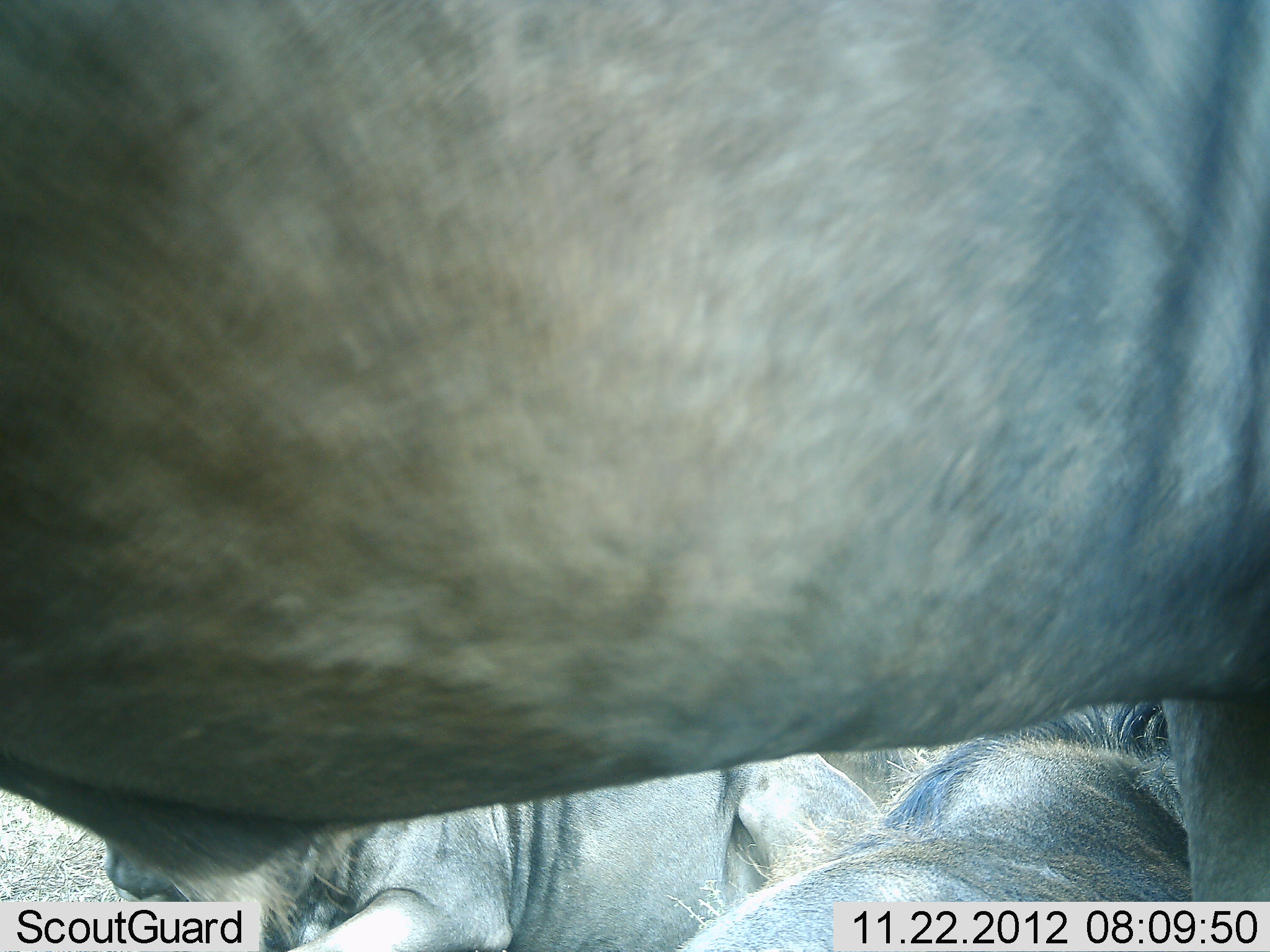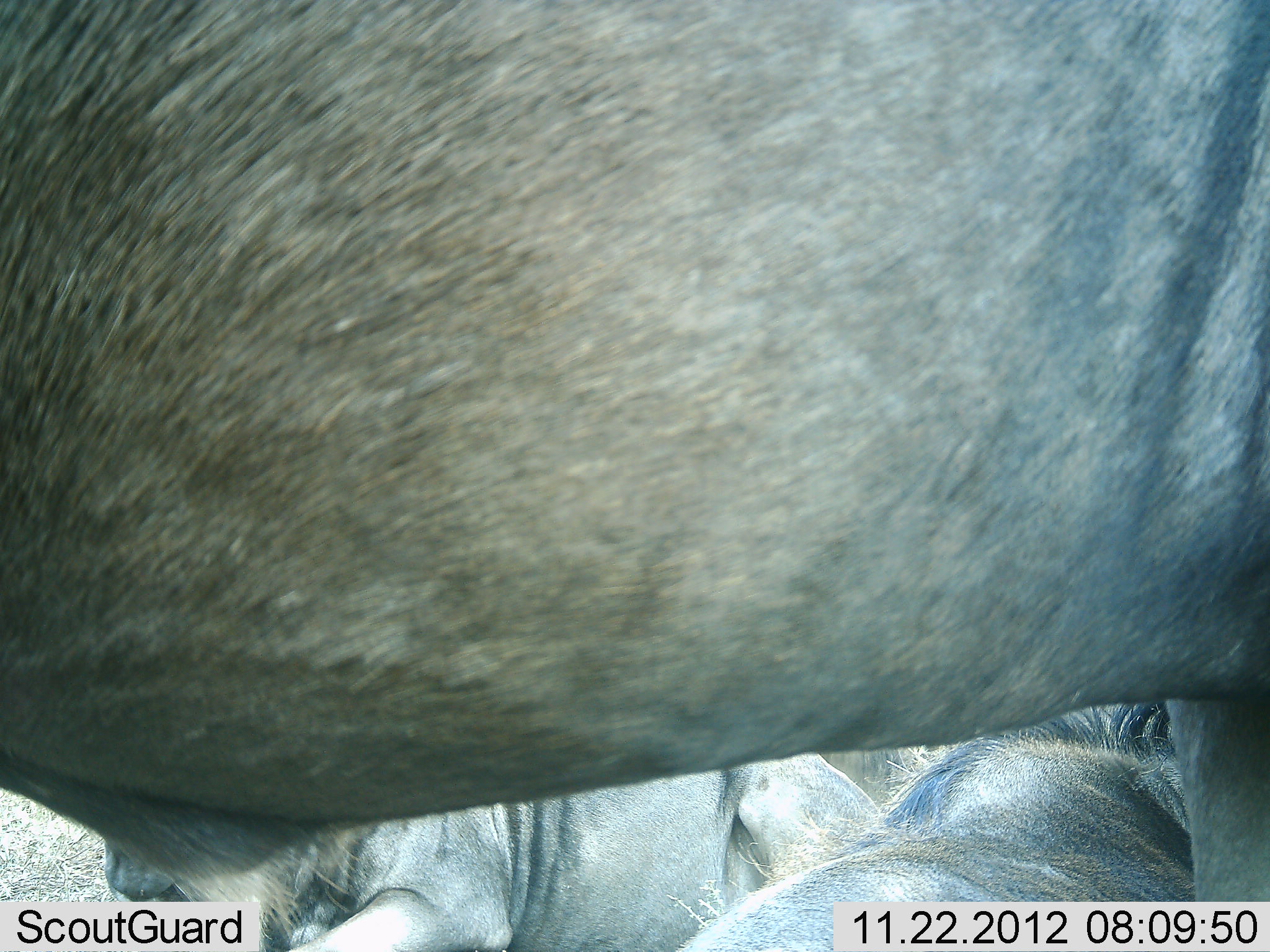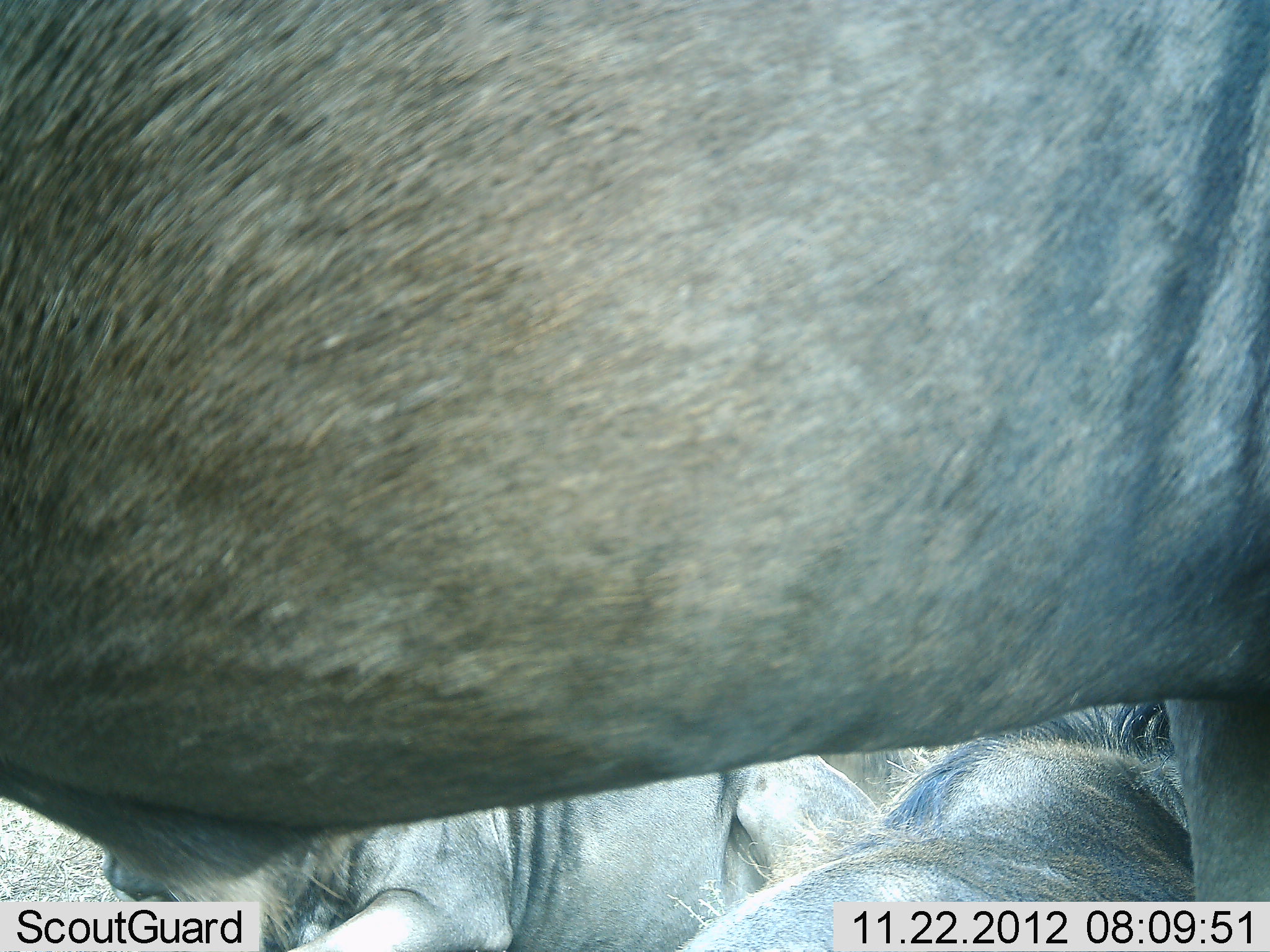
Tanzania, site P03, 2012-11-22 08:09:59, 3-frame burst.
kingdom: Animalia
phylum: Chordata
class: Mammalia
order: Artiodactyla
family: Bovidae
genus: Connochaetes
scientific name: Connochaetes taurinus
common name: blue wildebeest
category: wildebeest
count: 3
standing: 100%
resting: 80%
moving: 10%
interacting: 0%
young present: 0%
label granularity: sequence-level